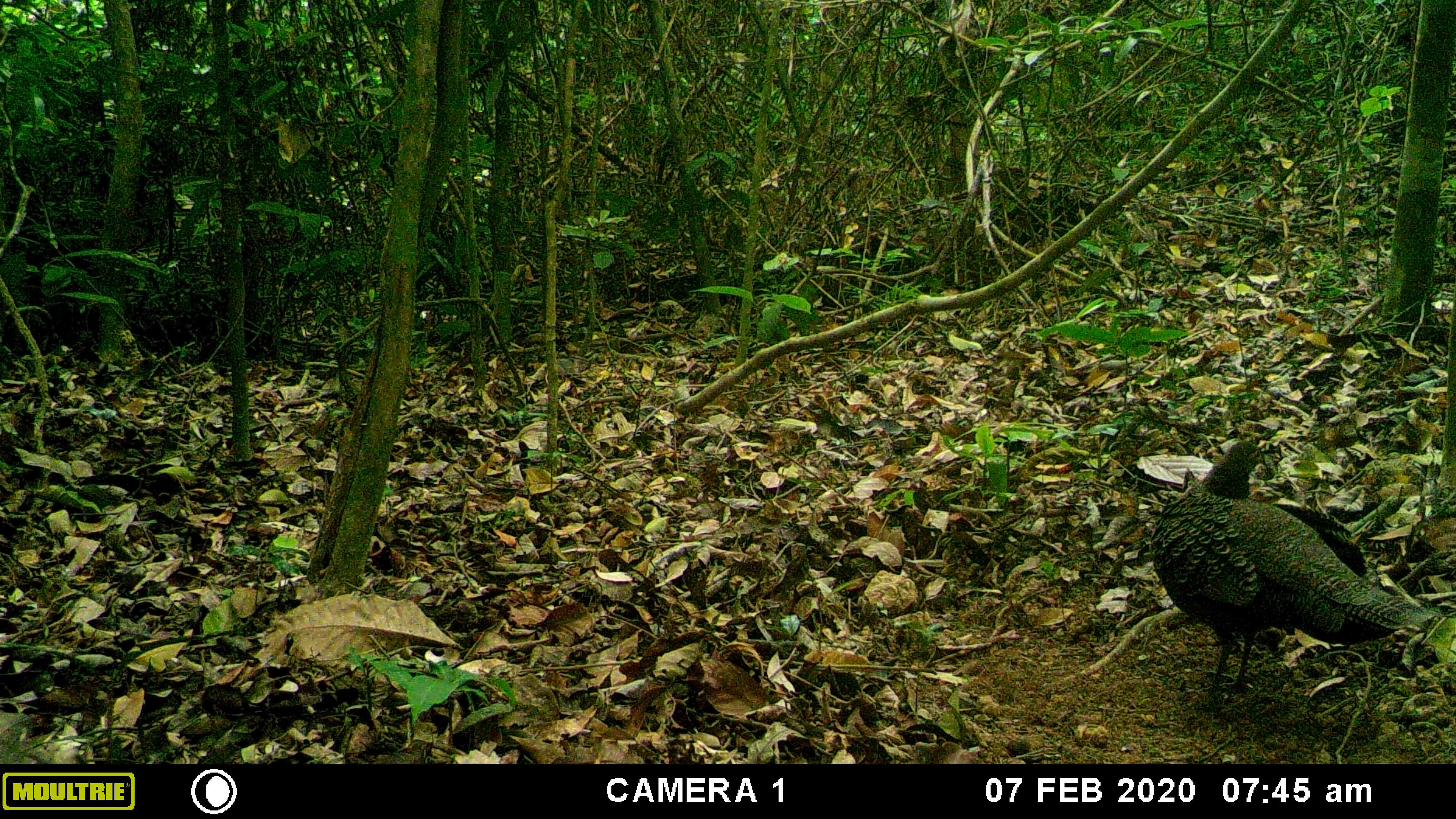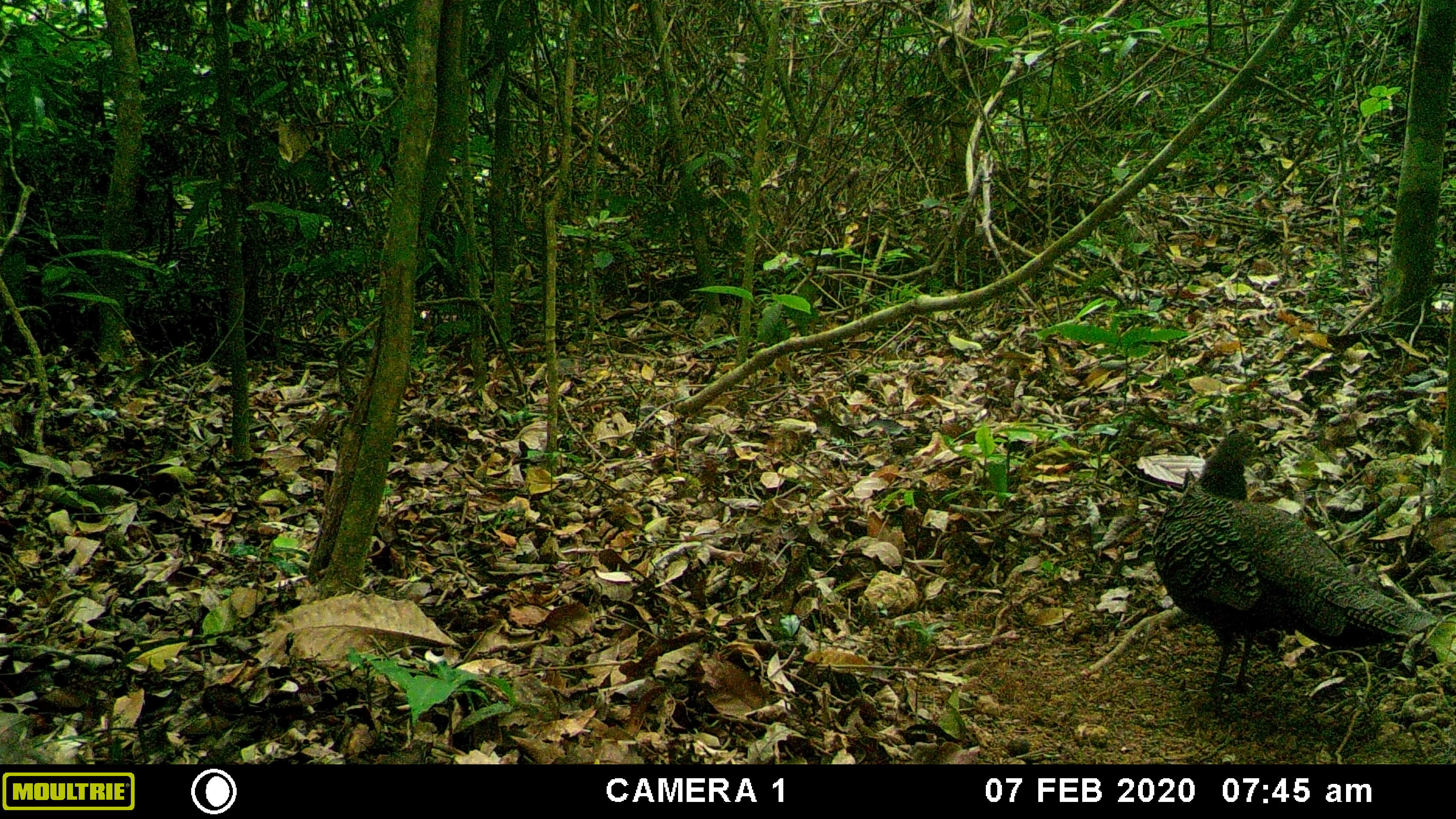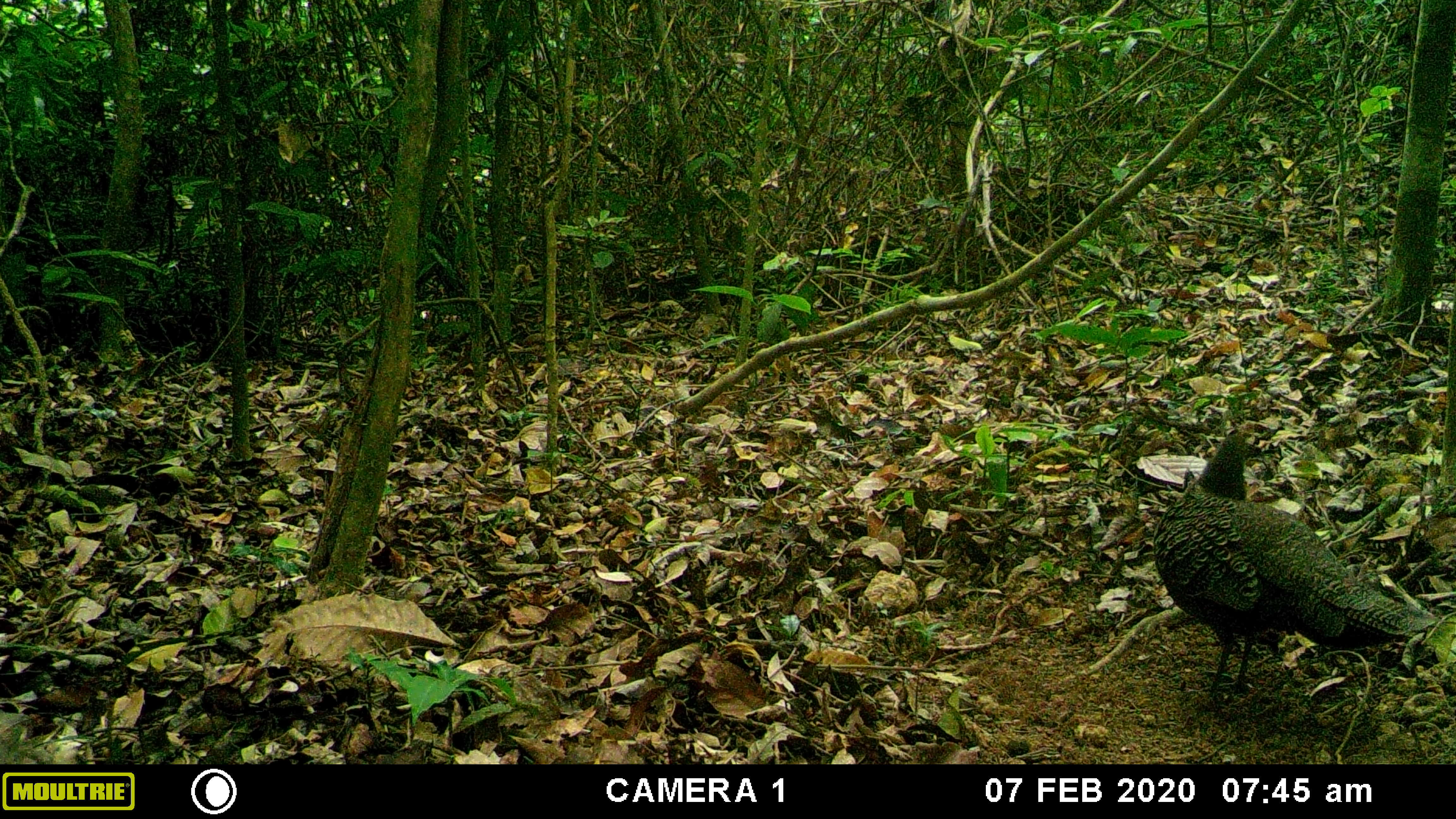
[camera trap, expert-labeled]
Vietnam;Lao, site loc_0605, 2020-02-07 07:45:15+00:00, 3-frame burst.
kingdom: Animalia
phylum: Chordata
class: Aves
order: Galliformes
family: Phasianidae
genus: Polyplectron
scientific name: Polyplectron bicalcaratum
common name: gray peacock-pheasant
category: grey peacock pheasant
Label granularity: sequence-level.